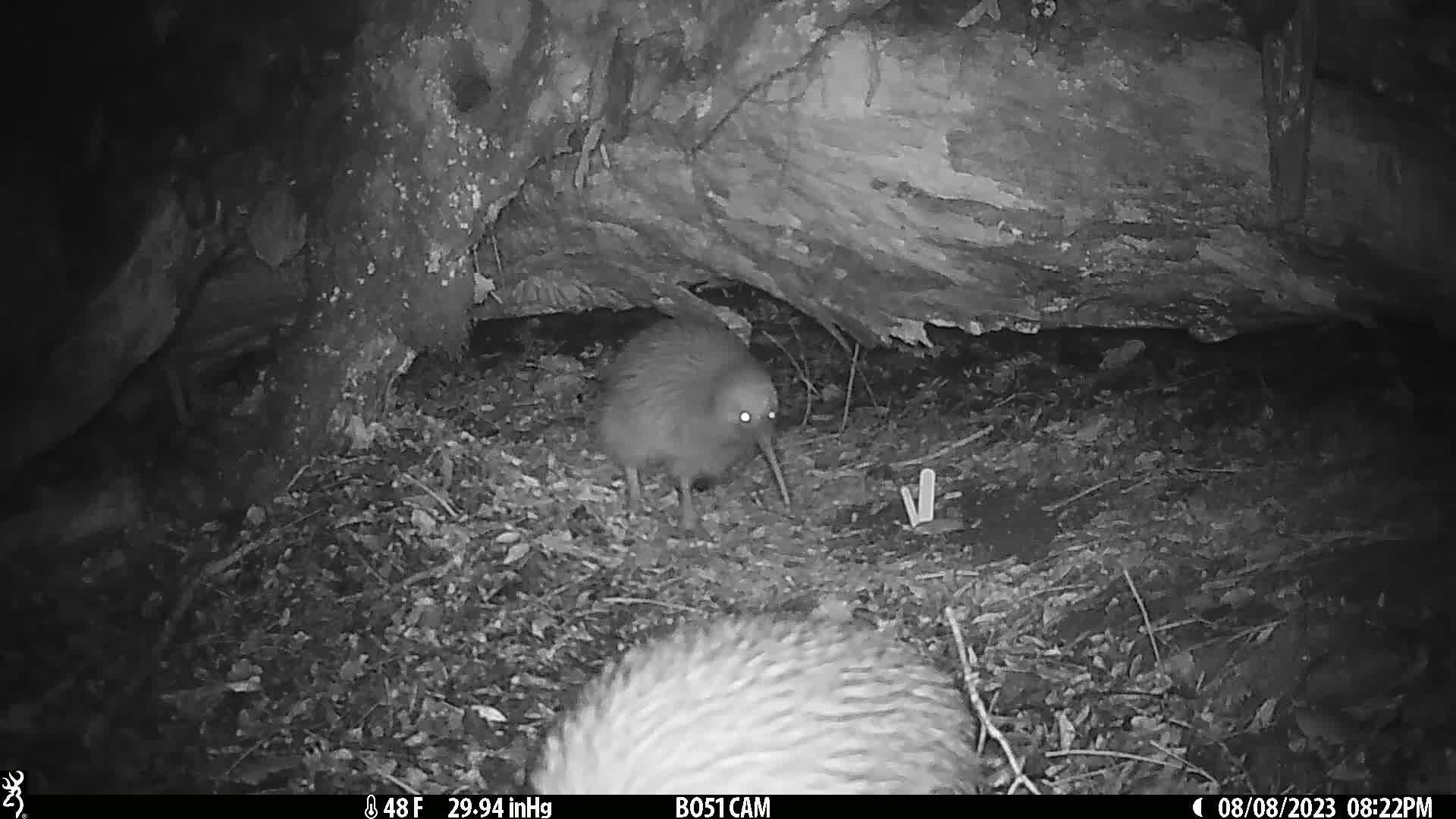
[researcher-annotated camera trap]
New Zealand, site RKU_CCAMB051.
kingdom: Animalia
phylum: Chordata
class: Aves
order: Apterygiformes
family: Apterygidae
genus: Apteryx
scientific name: Apteryx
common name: kiwi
Kiwi (Apteryx).